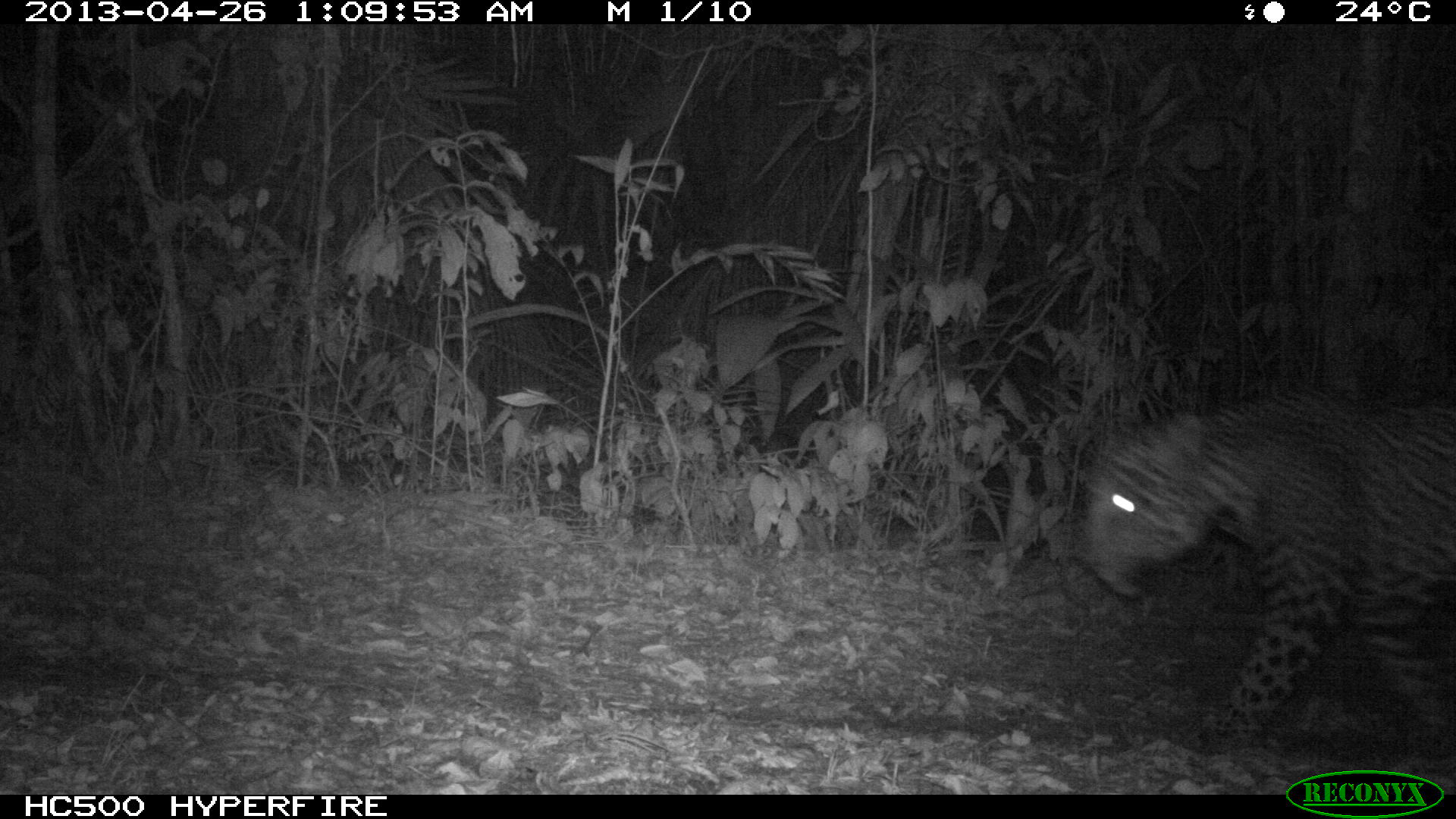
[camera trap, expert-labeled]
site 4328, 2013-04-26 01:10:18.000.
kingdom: Animalia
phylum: Chordata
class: Mammalia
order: Carnivora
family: Felidae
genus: Panthera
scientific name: Panthera onca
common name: jaguar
Panthera onca (jaguar), count 1, sex male.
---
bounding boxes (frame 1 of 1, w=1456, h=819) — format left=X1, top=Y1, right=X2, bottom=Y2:
panthera onca: left=1082, top=397, right=1456, bottom=751